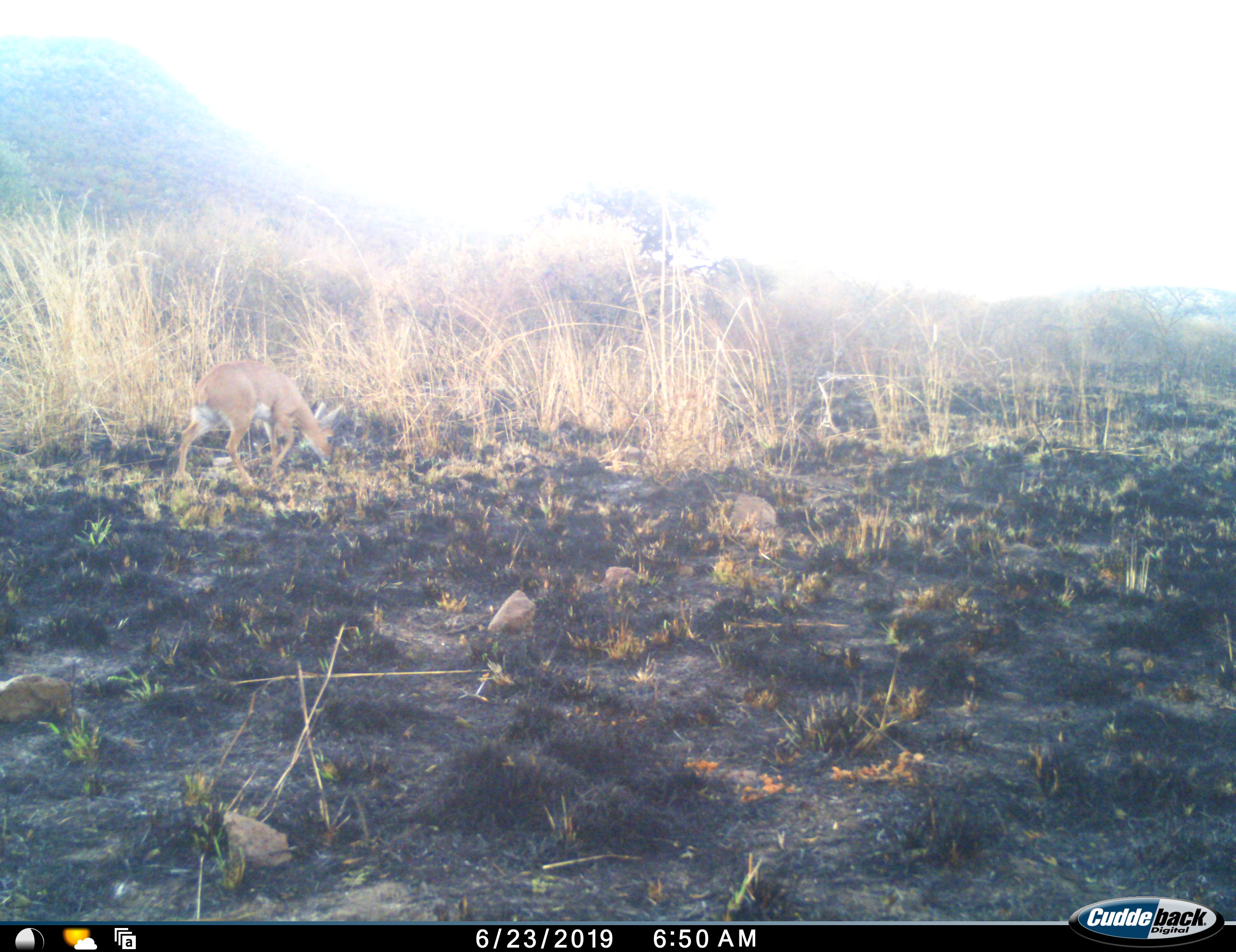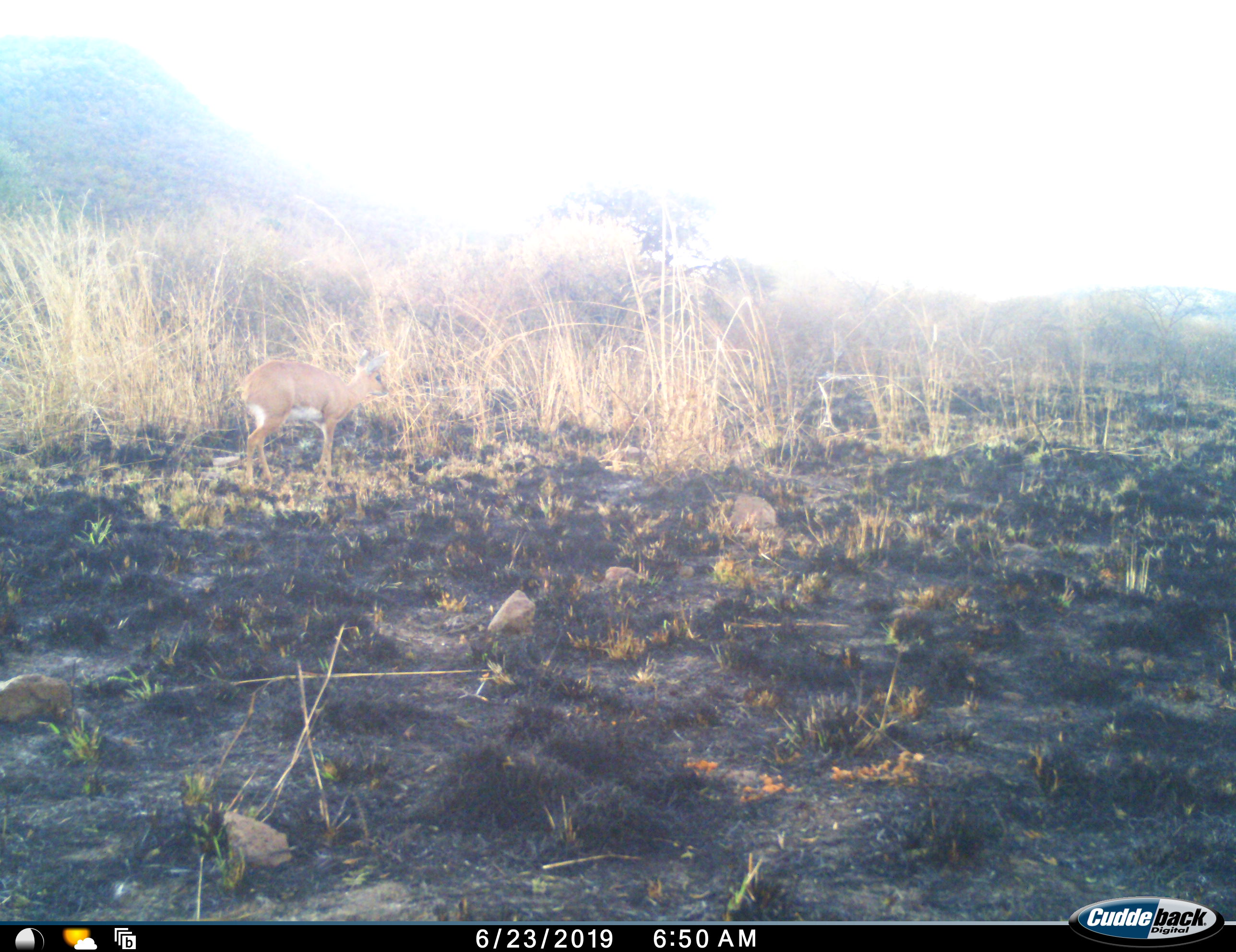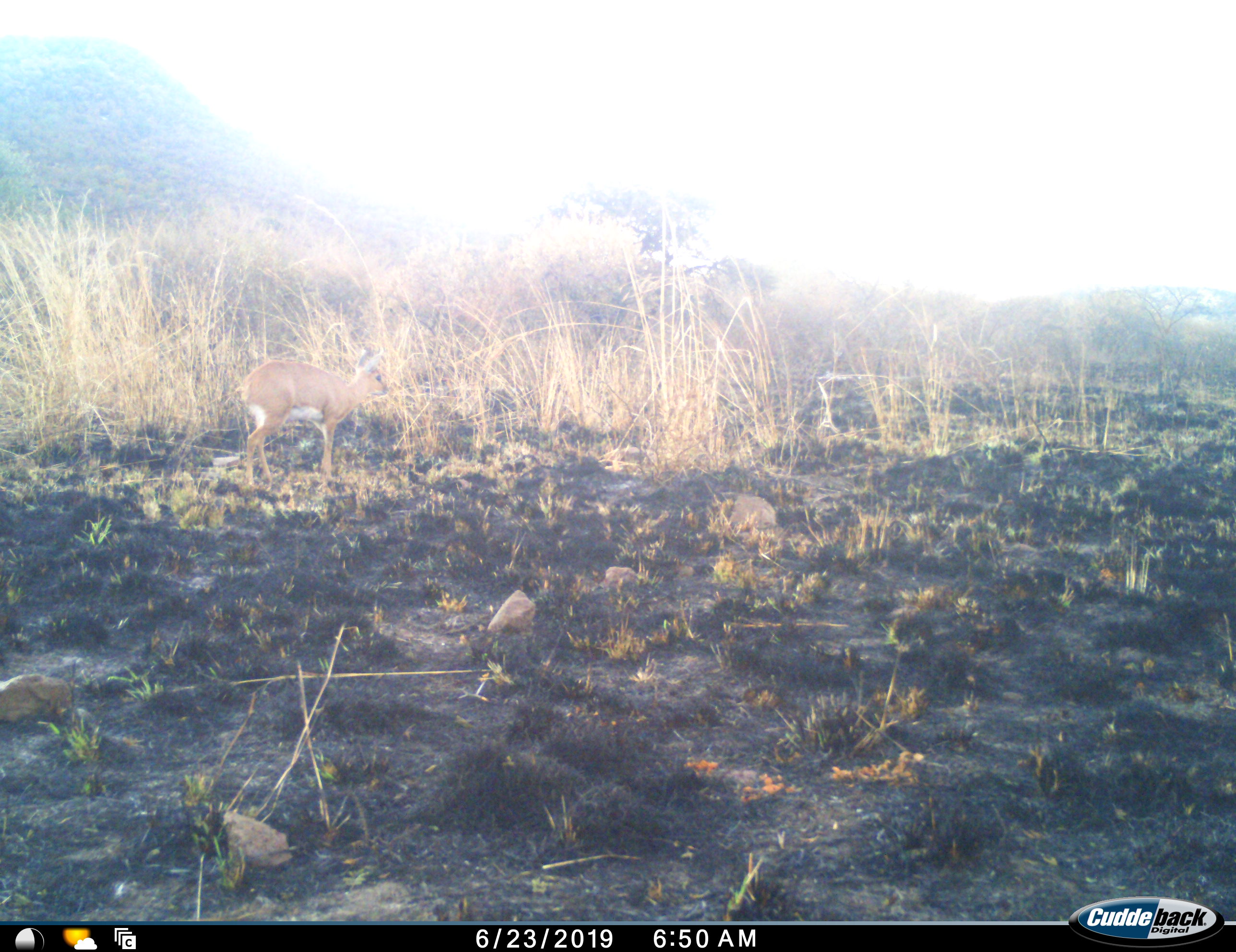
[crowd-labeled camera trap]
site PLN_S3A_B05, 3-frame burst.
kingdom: Animalia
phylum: Chordata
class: Mammalia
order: Artiodactyla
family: Bovidae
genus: Raphicerus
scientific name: Raphicerus campestris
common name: steenbok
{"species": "steenbok (Raphicerus campestris)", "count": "1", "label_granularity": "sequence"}